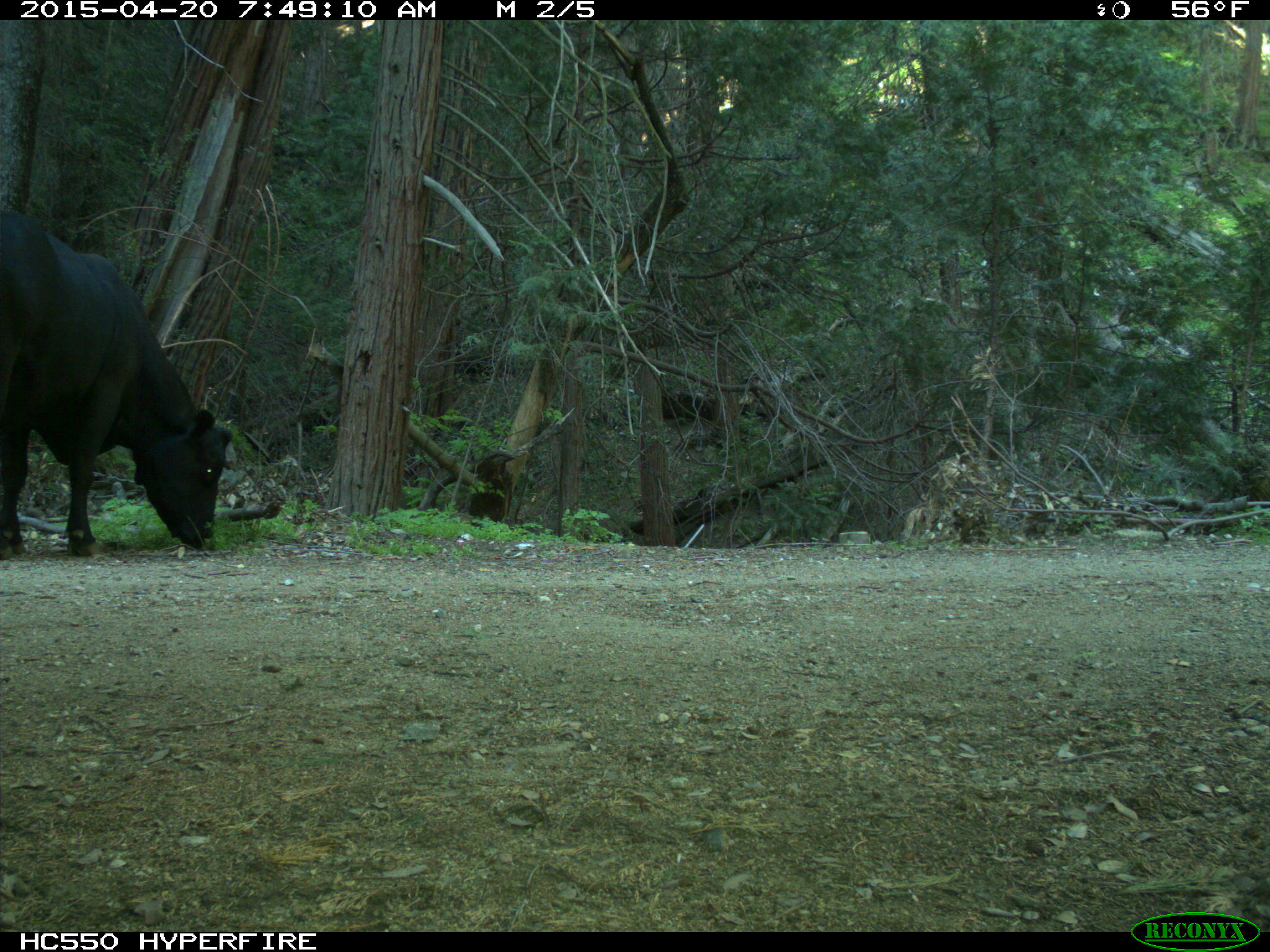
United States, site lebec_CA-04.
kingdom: Animalia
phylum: Chordata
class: Mammalia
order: Artiodactyla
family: Bovidae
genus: Bos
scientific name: Bos taurus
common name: domestic cow